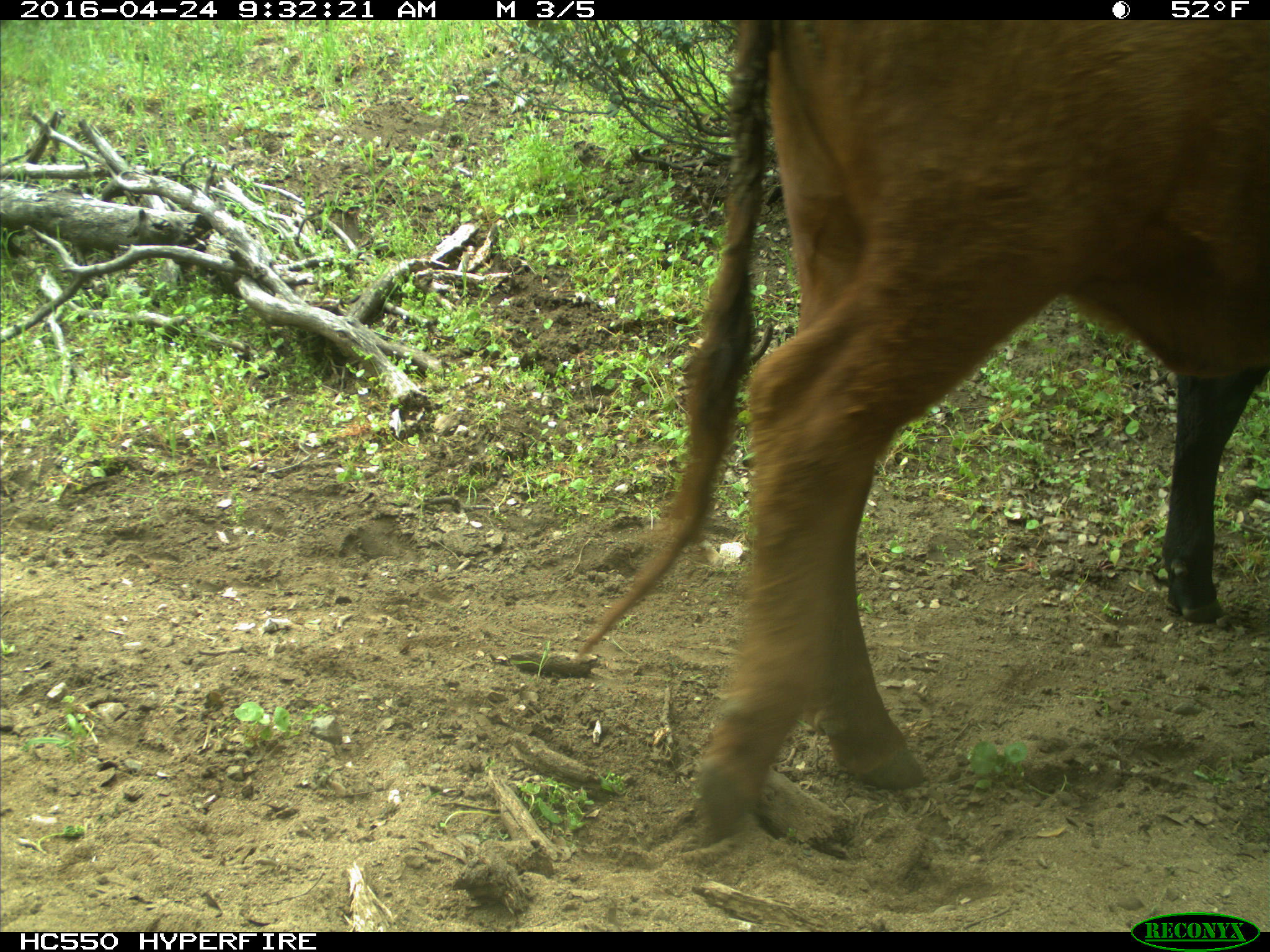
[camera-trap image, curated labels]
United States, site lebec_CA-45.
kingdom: Animalia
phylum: Chordata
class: Mammalia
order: Artiodactyla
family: Bovidae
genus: Bos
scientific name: Bos taurus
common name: domestic cow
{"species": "Bos taurus (domestic cow)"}